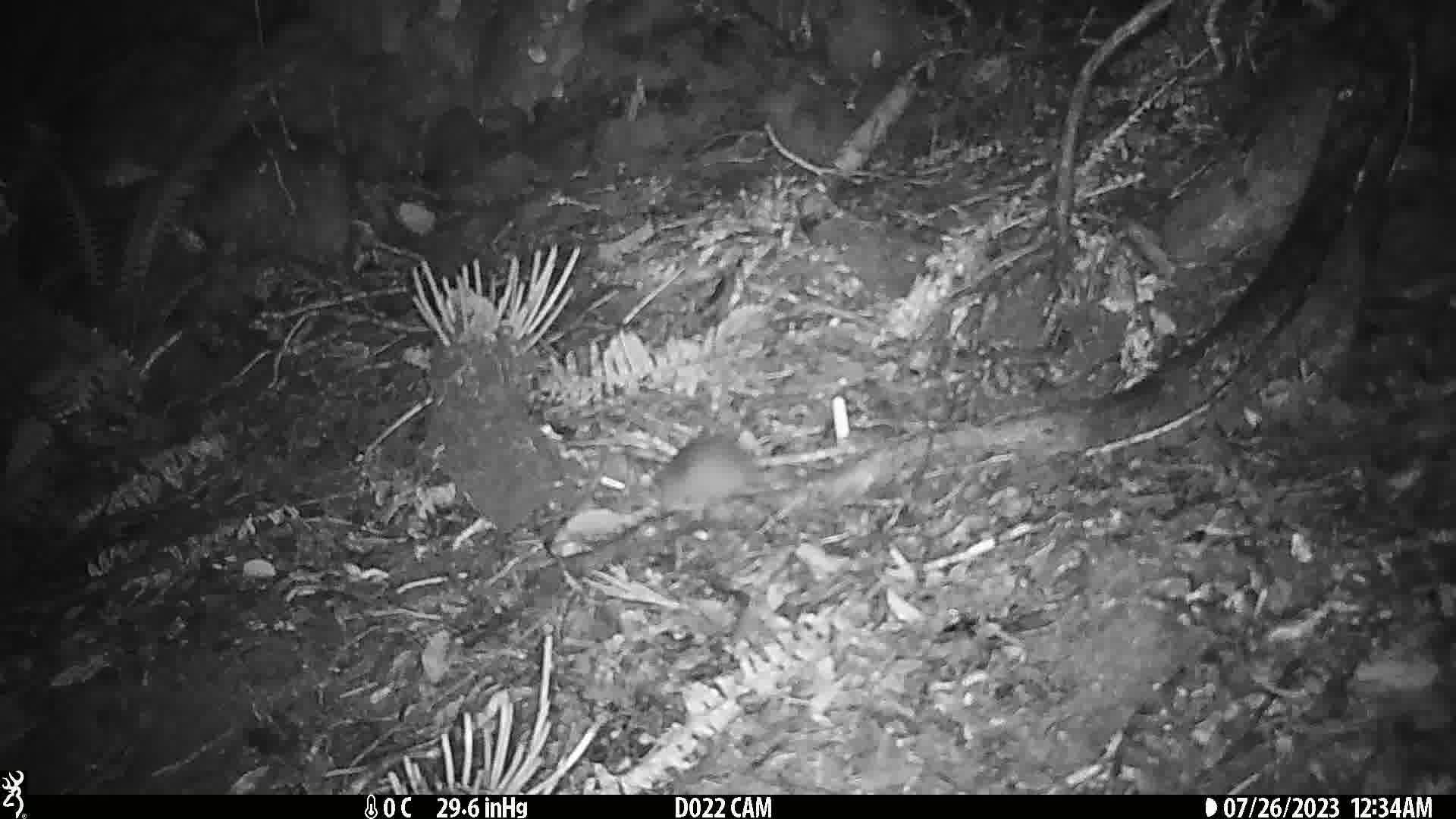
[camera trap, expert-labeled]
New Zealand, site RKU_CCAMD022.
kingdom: Animalia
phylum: Chordata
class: Mammalia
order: Rodentia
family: Muridae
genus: Rattus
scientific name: Rattus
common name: rat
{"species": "rat (Rattus)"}